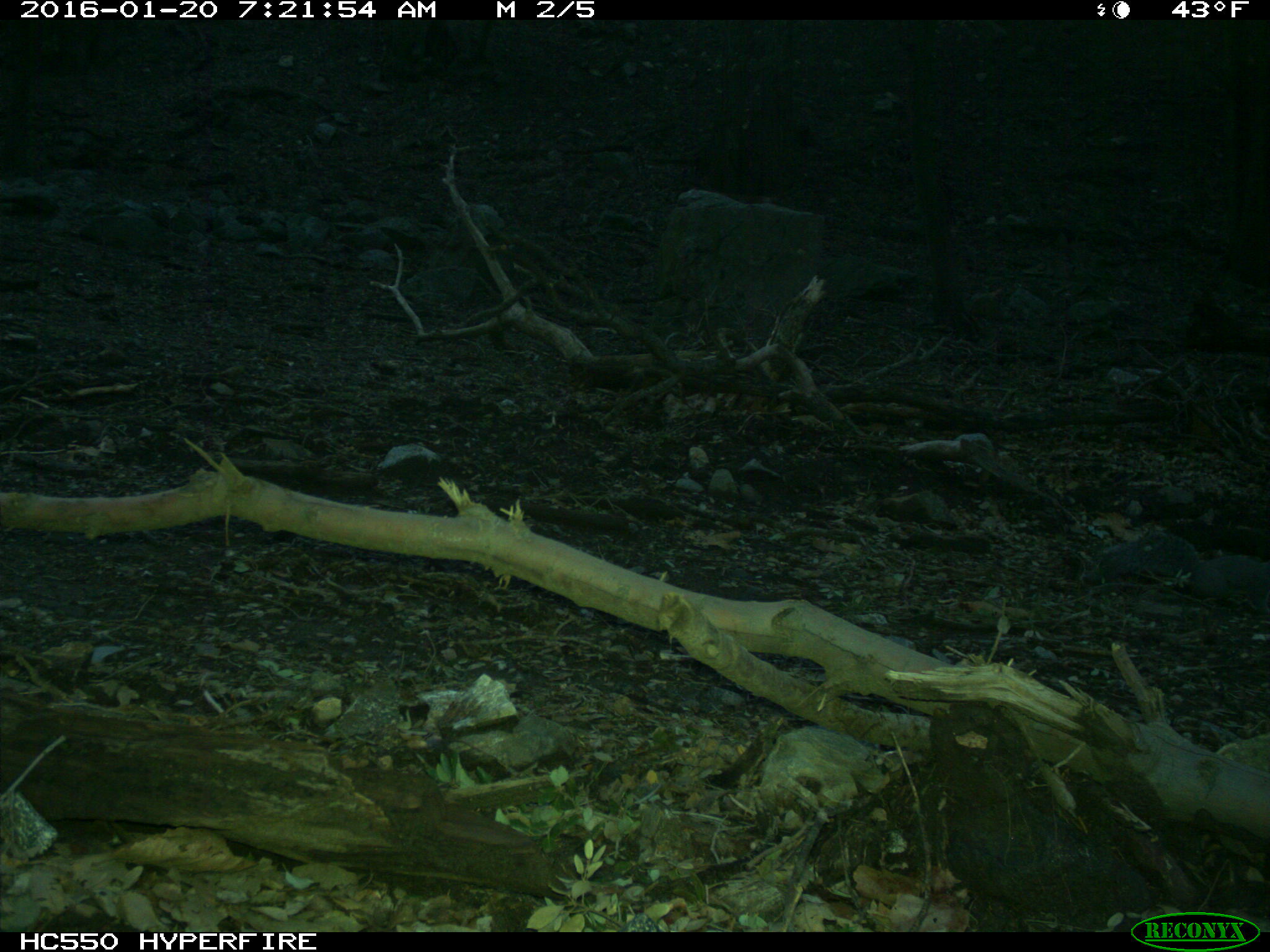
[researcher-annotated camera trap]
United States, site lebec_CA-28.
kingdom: Animalia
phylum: Chordata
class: Mammalia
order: Rodentia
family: Sciuridae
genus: Sciurus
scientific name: Sciurus carolinensis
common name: eastern gray squirrel